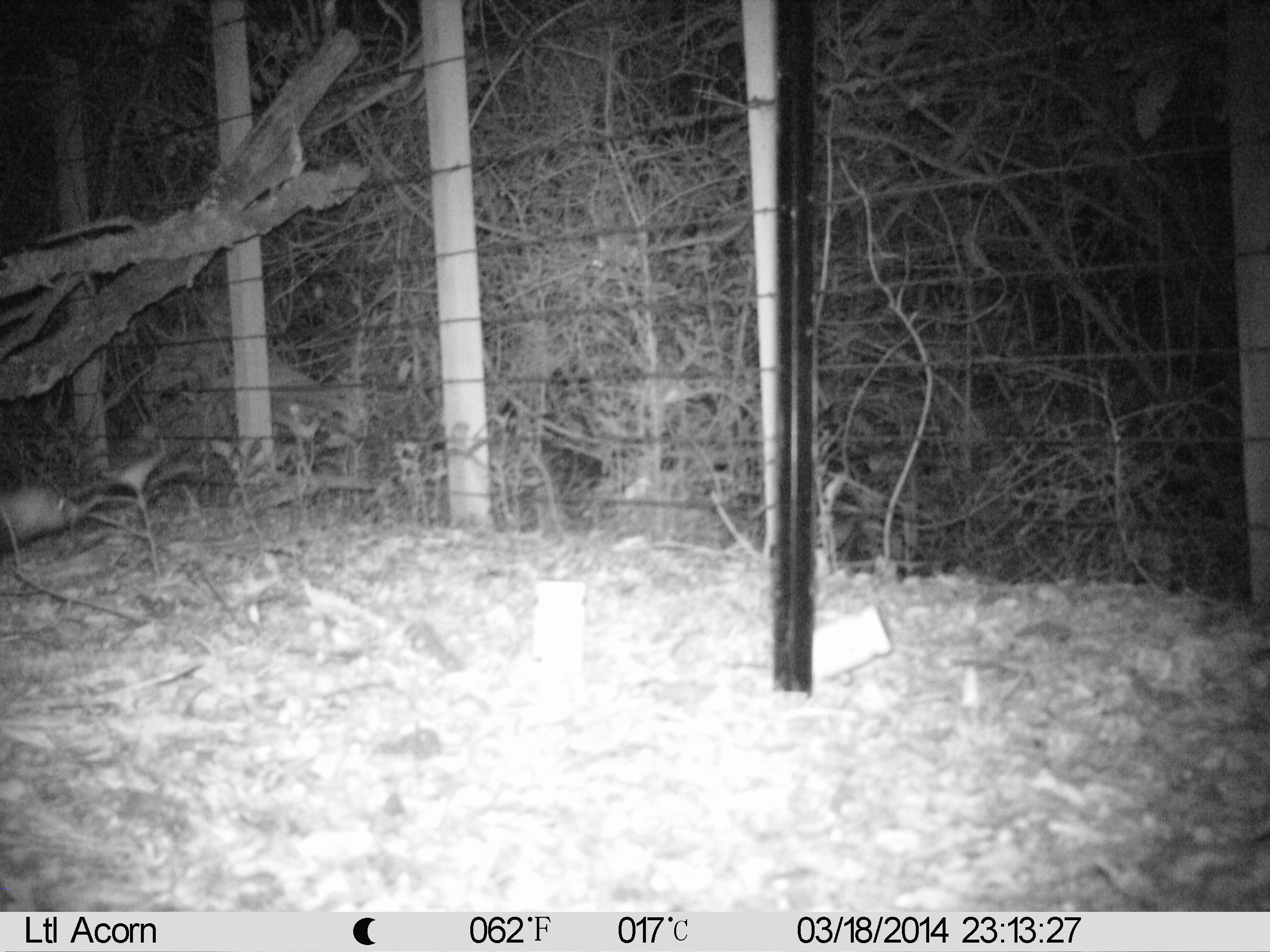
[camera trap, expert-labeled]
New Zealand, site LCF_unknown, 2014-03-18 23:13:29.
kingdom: Animalia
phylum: Chordata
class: Mammalia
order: Carnivora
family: Mustelidae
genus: Mustela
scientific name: Mustela furo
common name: ferret